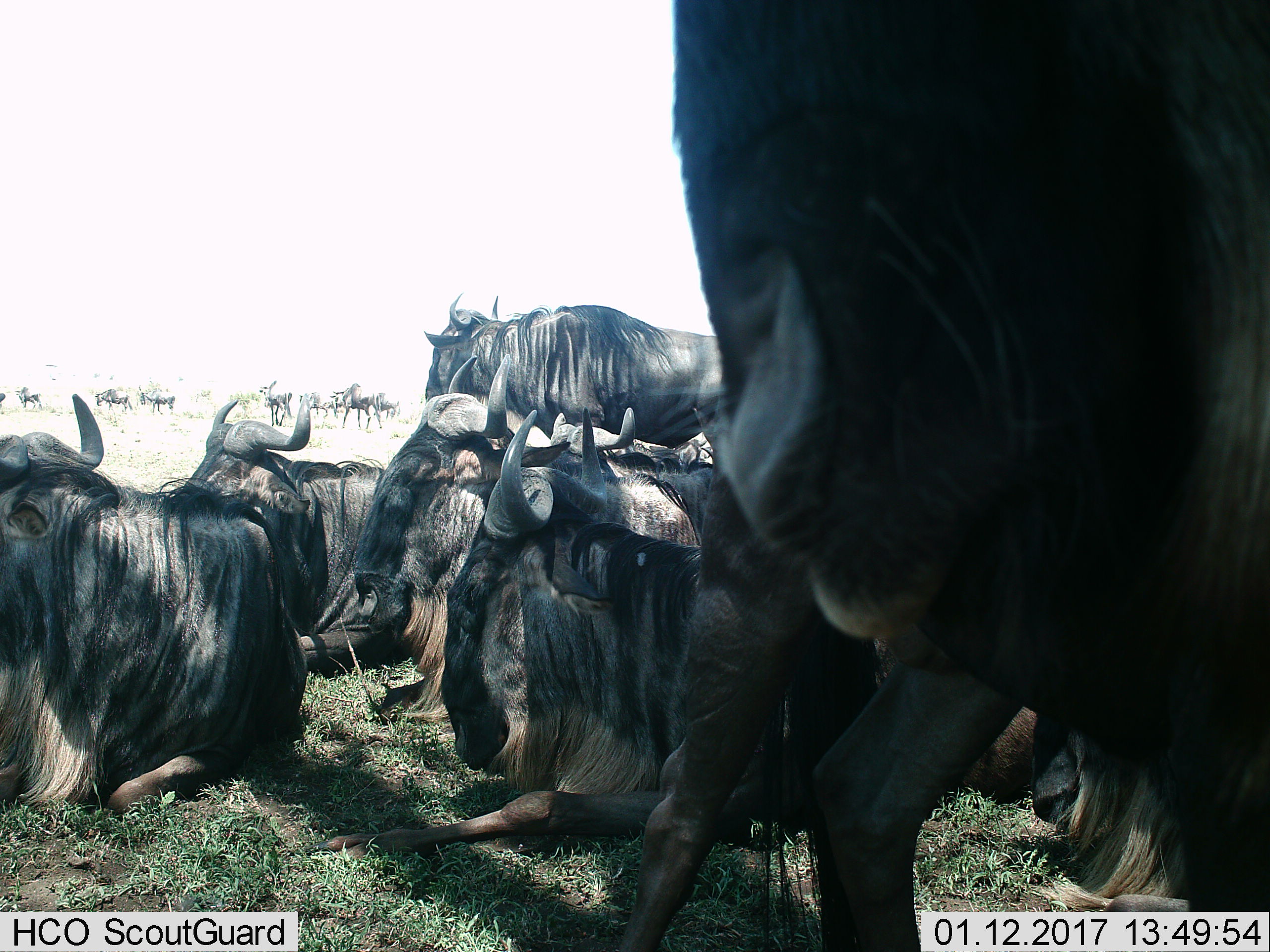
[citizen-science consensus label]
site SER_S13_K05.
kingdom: Animalia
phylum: Chordata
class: Mammalia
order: Artiodactyla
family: Bovidae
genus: Connochaetes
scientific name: Connochaetes taurinus taurinus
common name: blue wildebeest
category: wildebeestblue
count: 11-50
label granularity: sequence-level